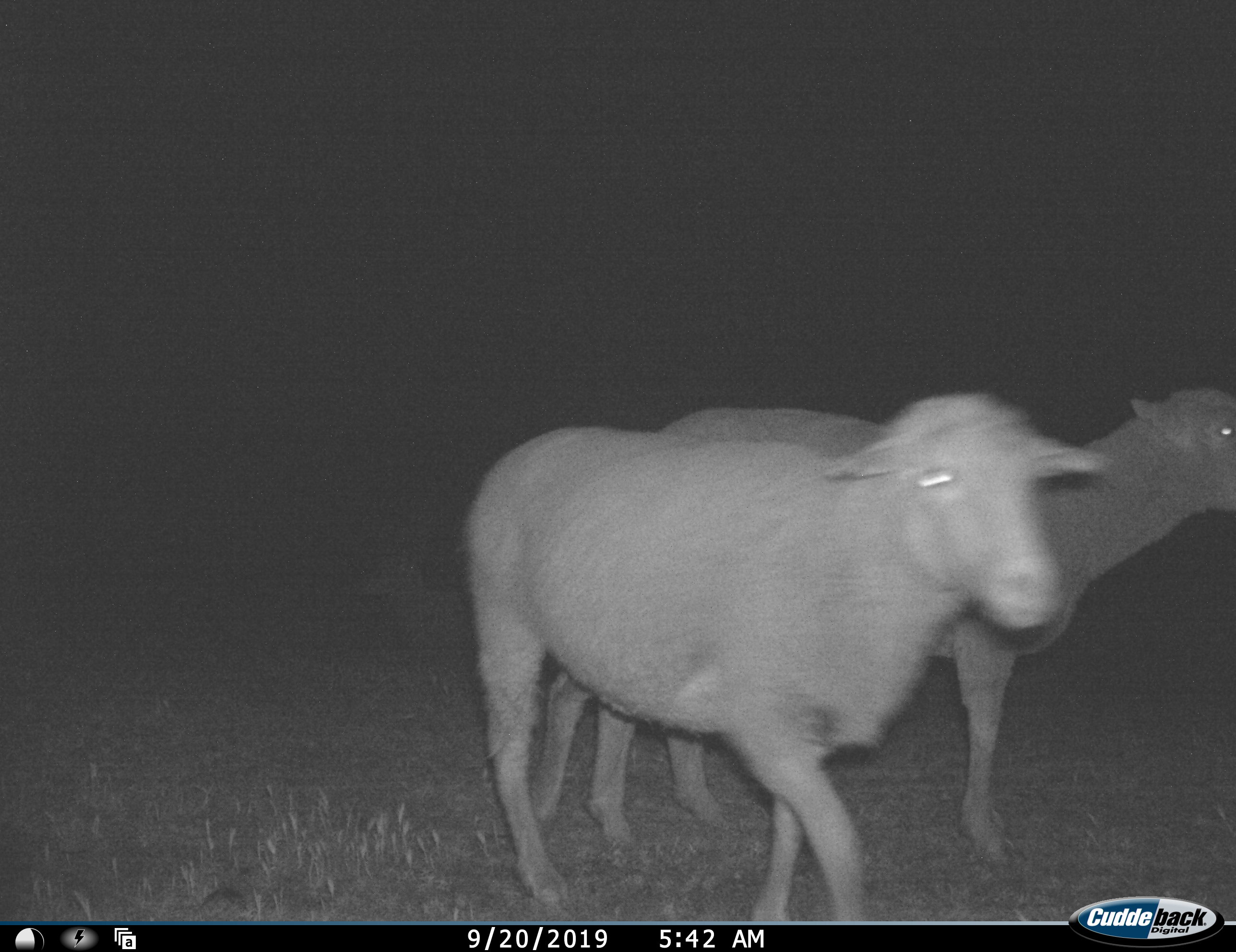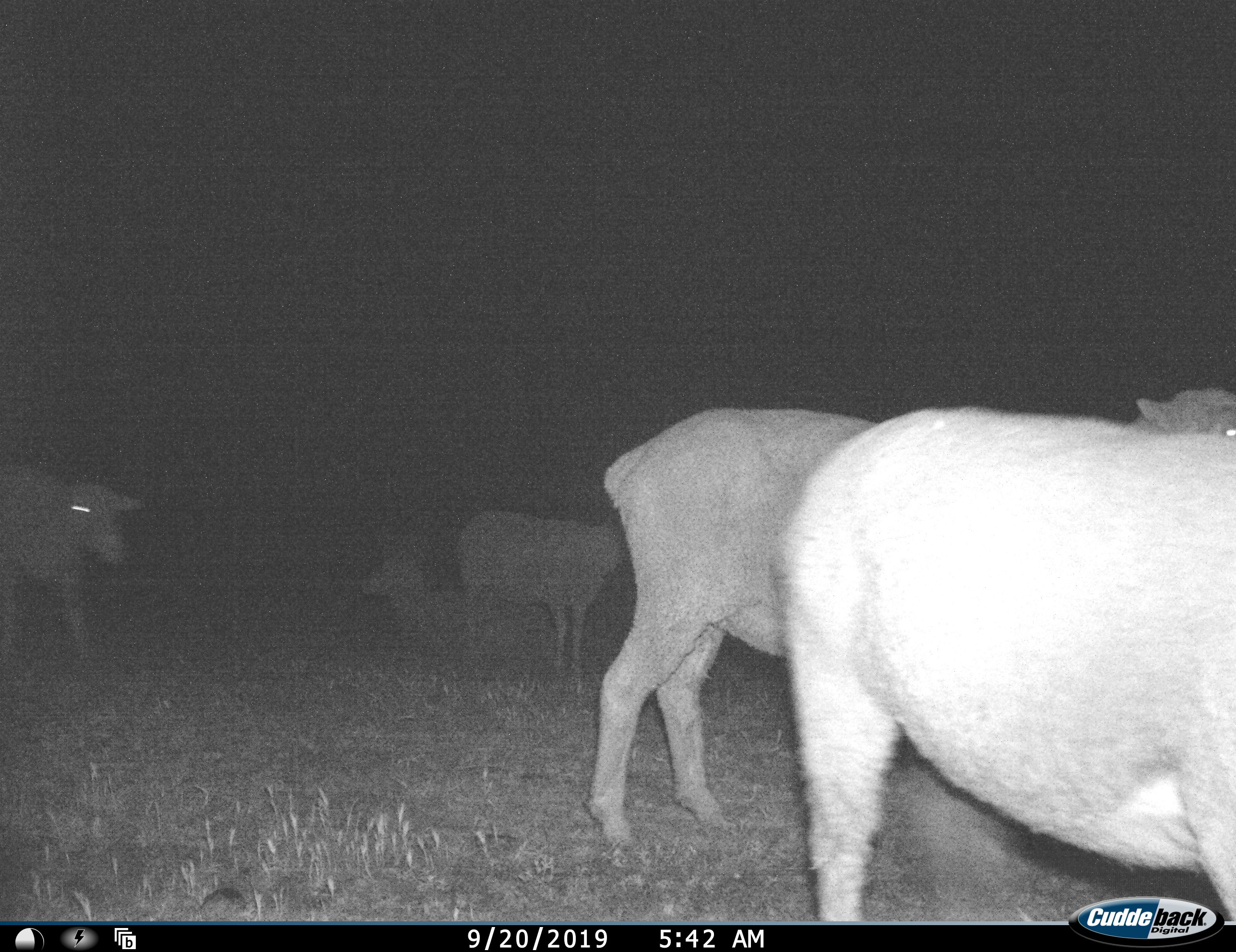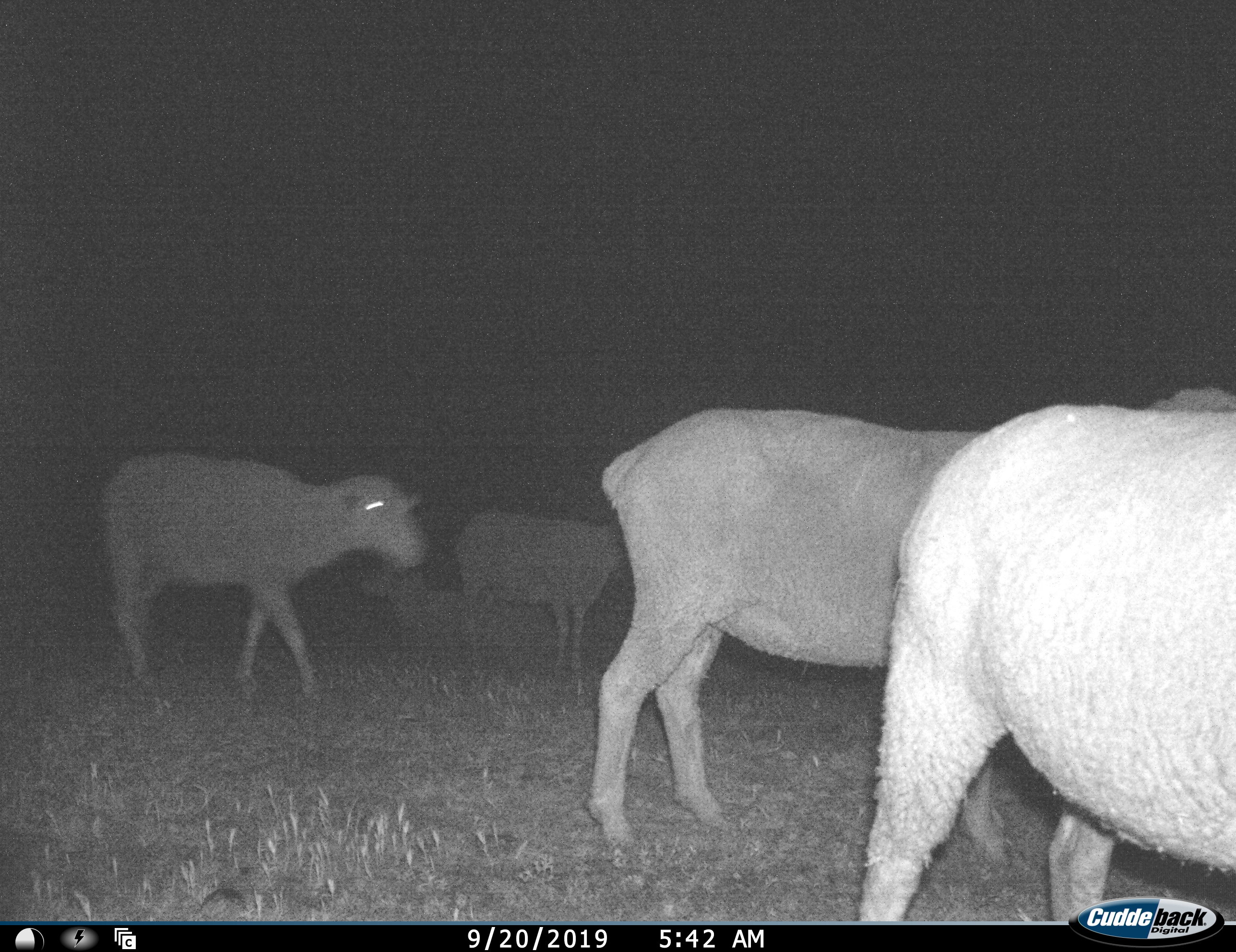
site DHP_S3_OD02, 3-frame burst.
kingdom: Animalia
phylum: Chordata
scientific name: Vertebrata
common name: domestic animal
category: domesticanimal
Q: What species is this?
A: Domesticanimal (domestic animal) (Vertebrata).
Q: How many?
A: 5.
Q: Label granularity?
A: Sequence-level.